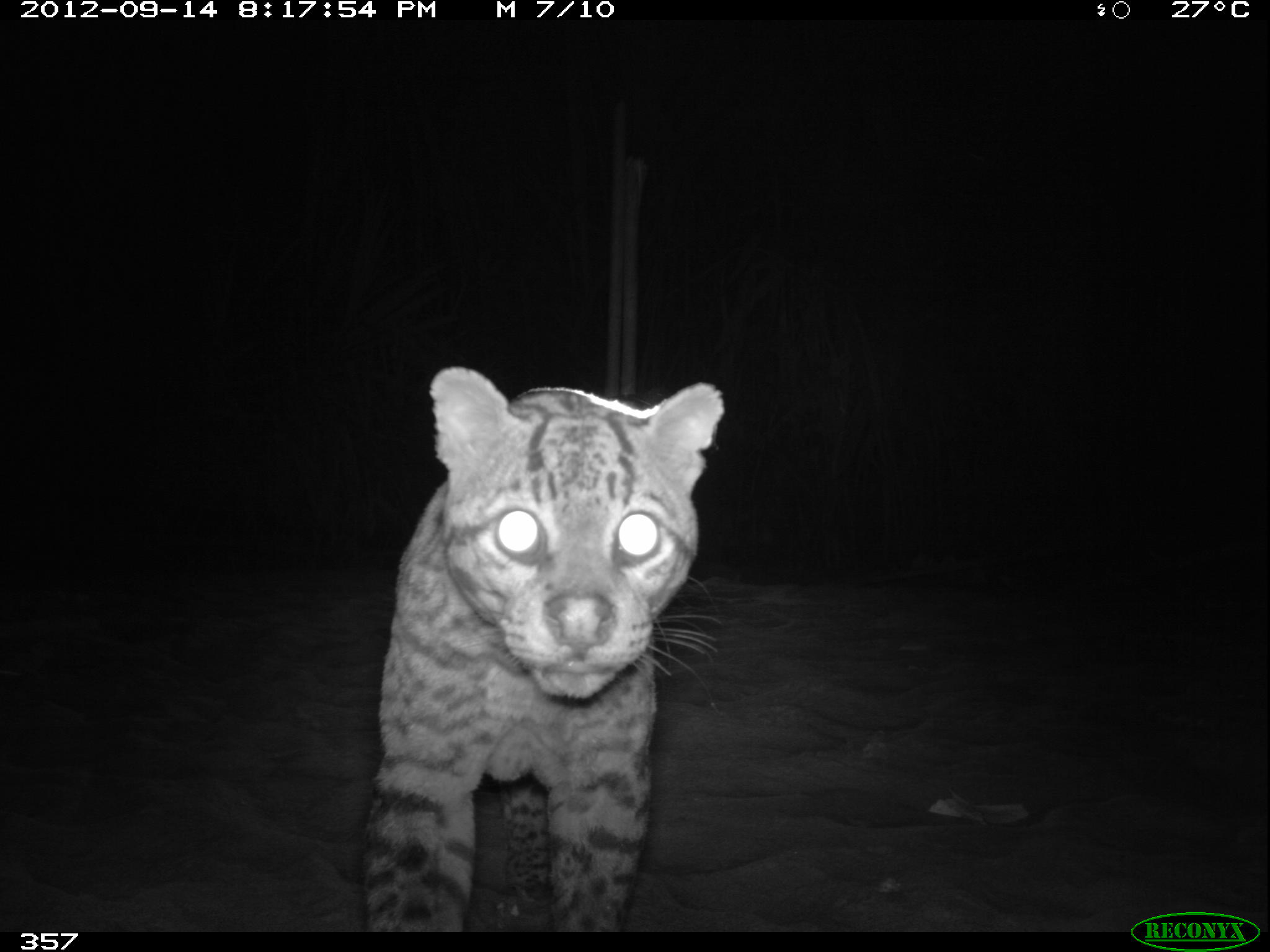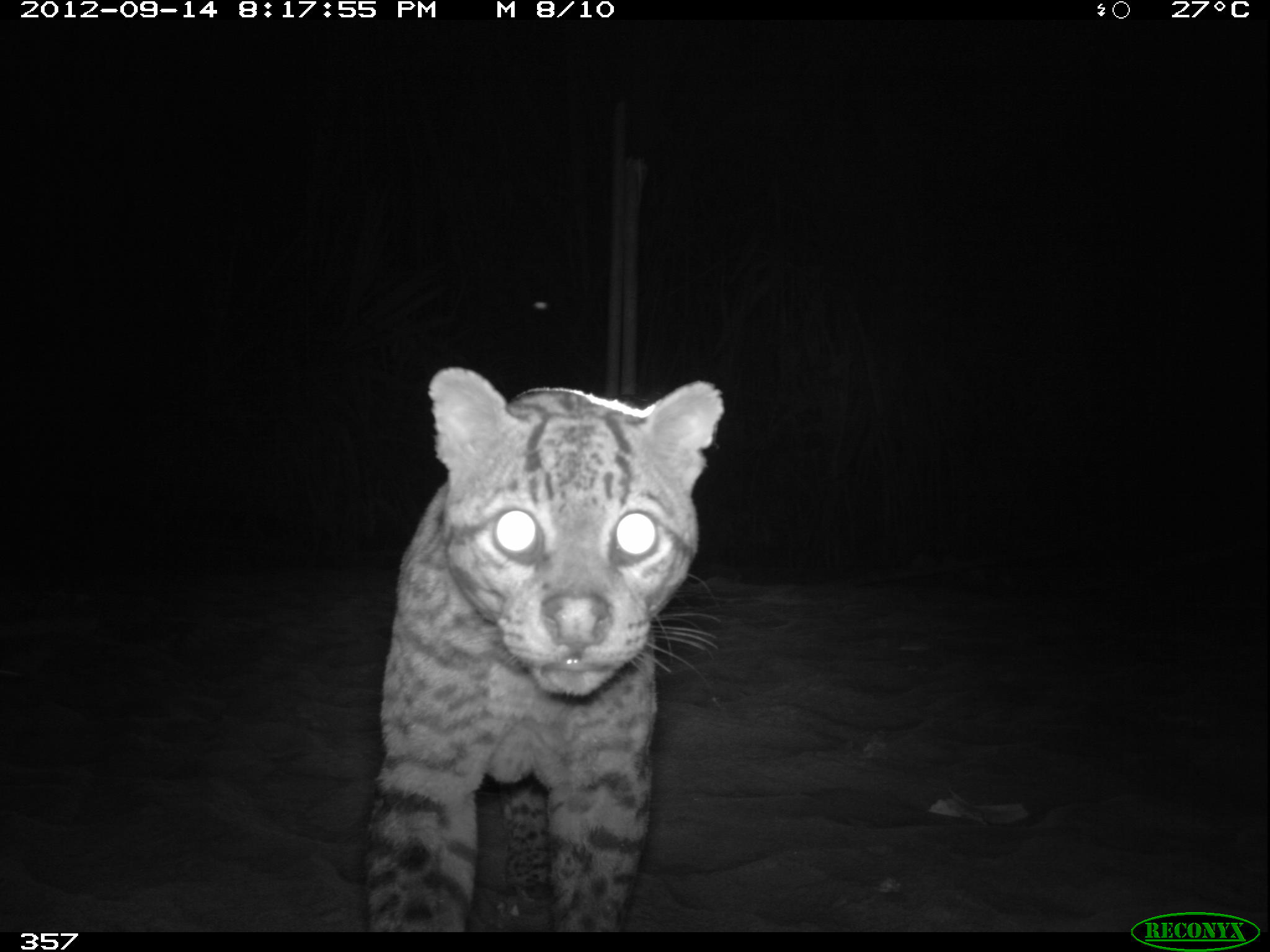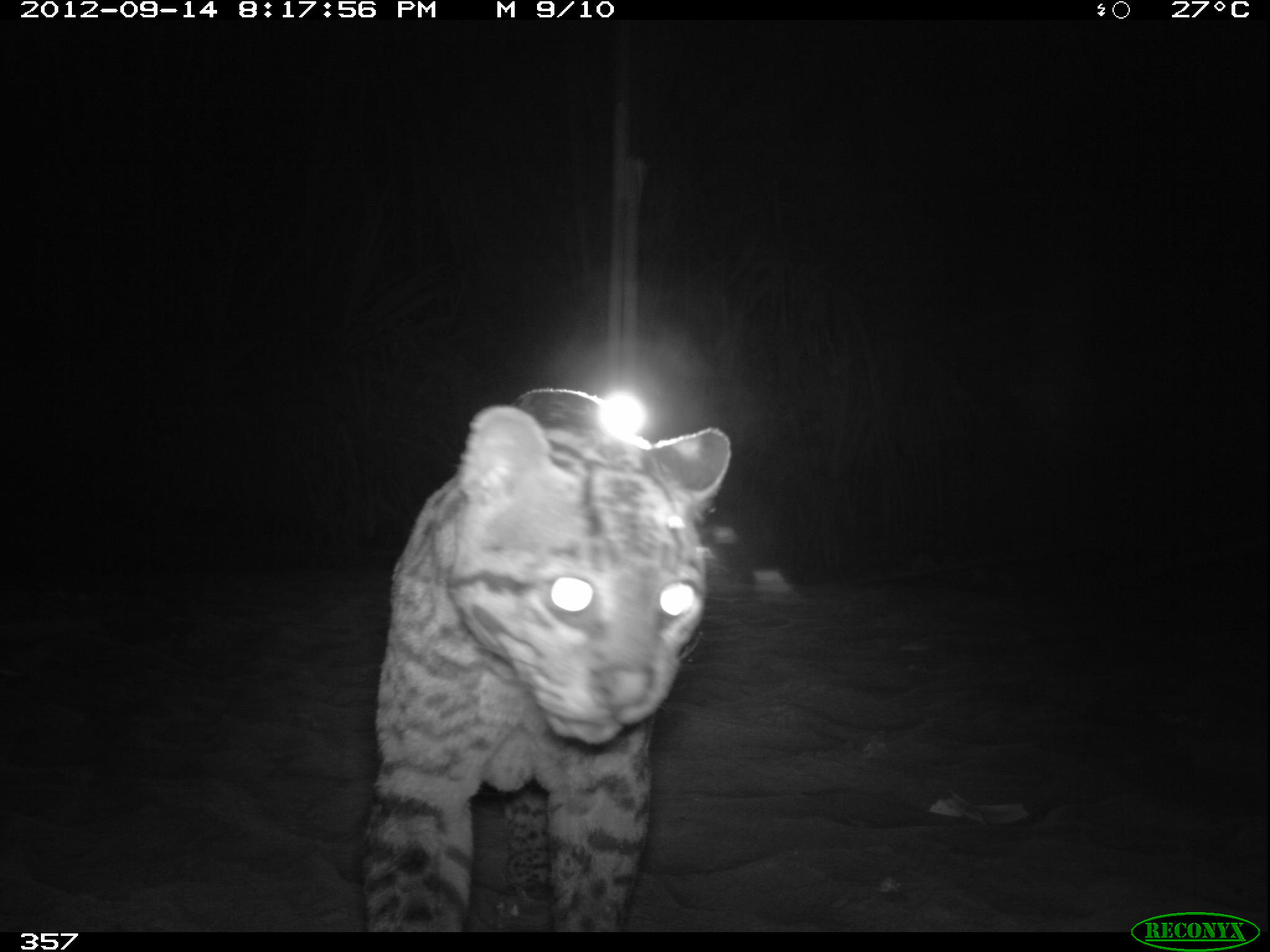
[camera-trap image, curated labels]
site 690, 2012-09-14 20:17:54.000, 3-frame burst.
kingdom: Animalia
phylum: Chordata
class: Mammalia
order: Carnivora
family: Felidae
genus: Leopardus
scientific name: Leopardus pardalis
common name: ocelot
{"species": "Leopardus pardalis (ocelot)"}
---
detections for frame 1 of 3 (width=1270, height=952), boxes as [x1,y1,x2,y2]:
leopardus pardalis: [361,363,722,929]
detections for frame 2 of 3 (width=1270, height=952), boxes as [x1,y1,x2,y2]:
leopardus pardalis: [359,364,725,931]